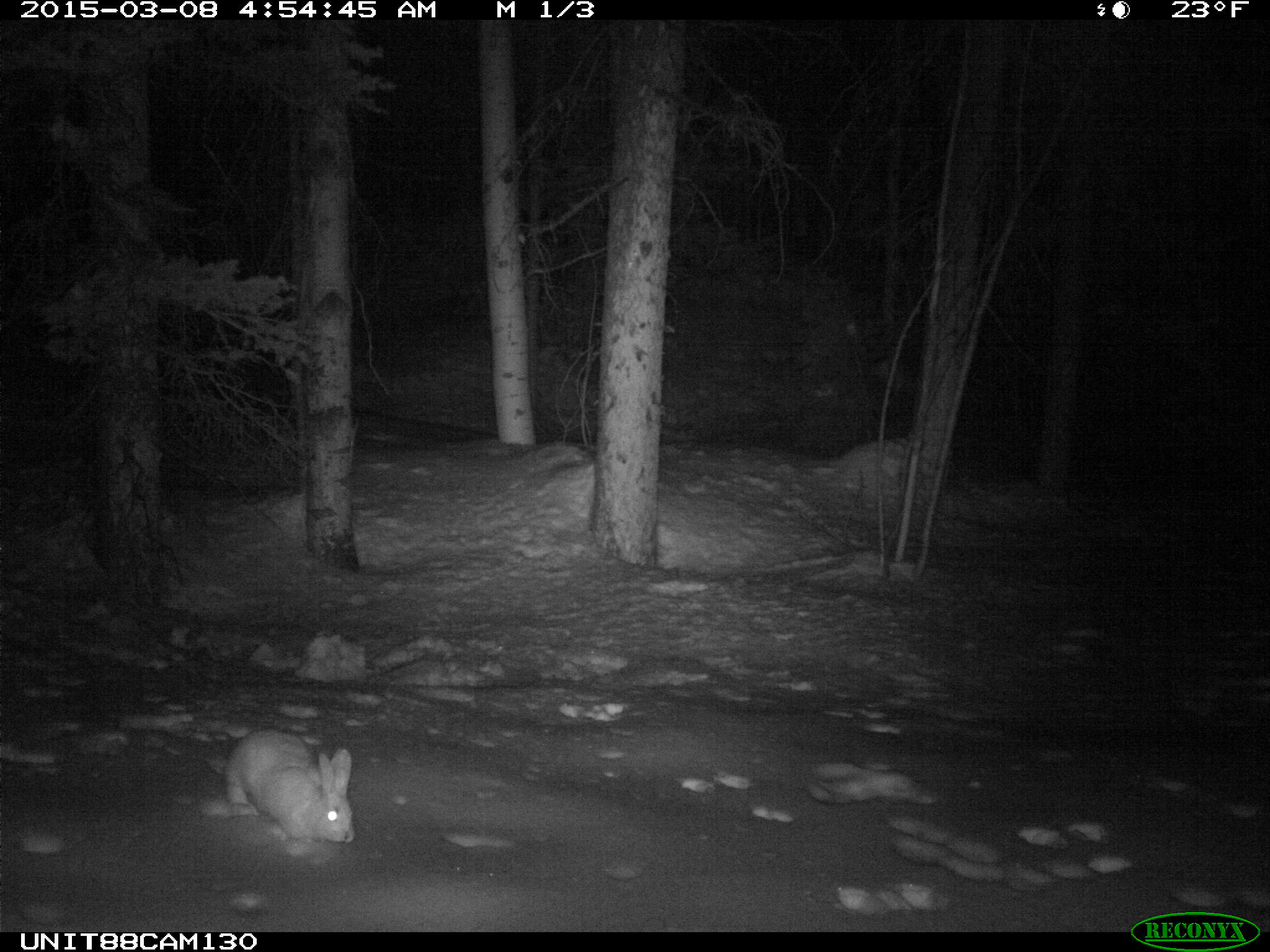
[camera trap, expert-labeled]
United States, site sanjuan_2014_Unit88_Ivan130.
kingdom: Animalia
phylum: Chordata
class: Mammalia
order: Lagomorpha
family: Leporidae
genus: Lepus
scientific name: Lepus americanus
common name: snowshoe hare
Lepus americanus (snowshoe hare).